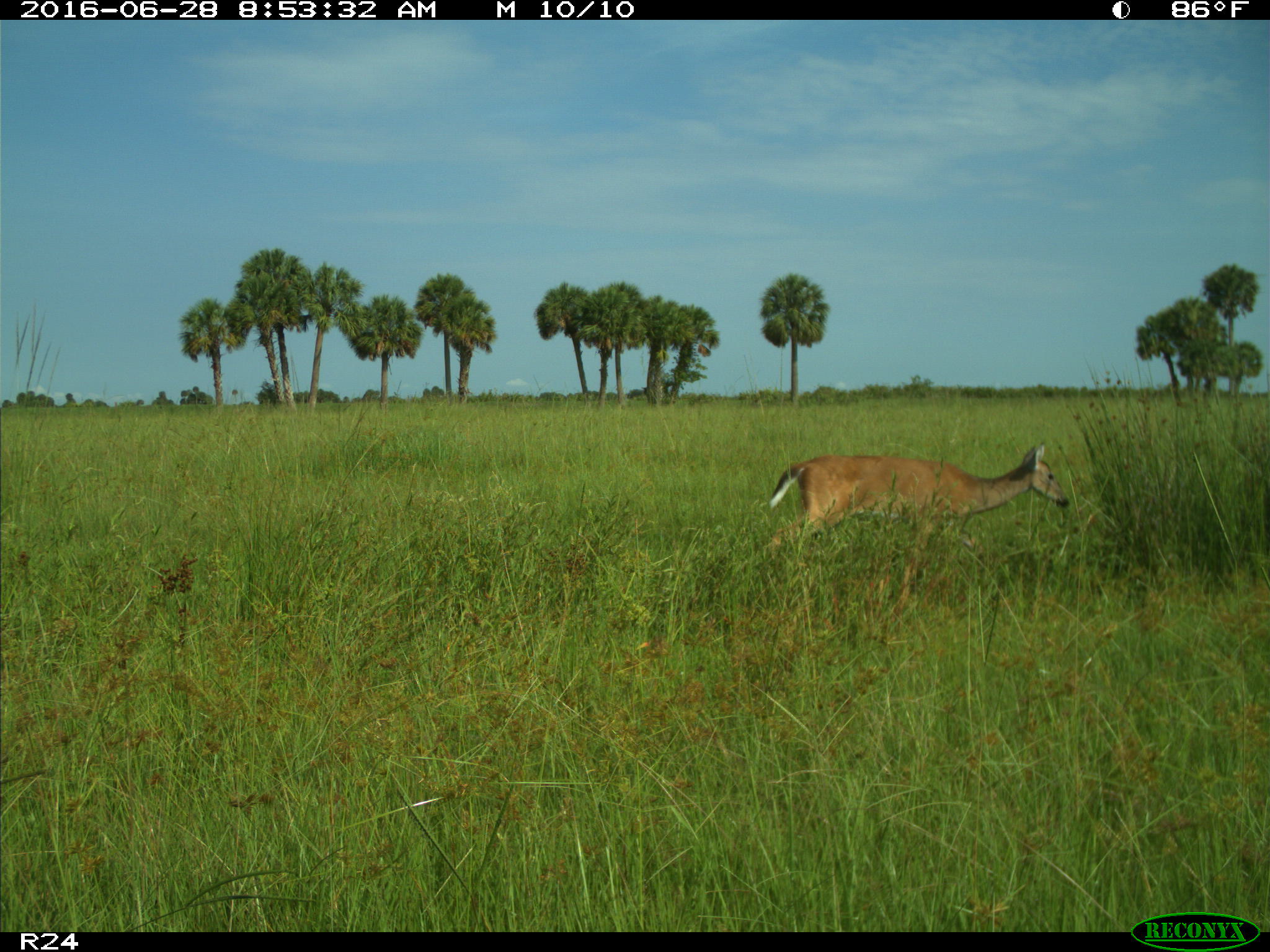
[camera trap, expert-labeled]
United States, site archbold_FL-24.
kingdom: Animalia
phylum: Chordata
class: Mammalia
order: Artiodactyla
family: Cervidae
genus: Odocoileus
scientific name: Odocoileus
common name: deer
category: unidentified deer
Unidentified deer (deer) (Odocoileus).